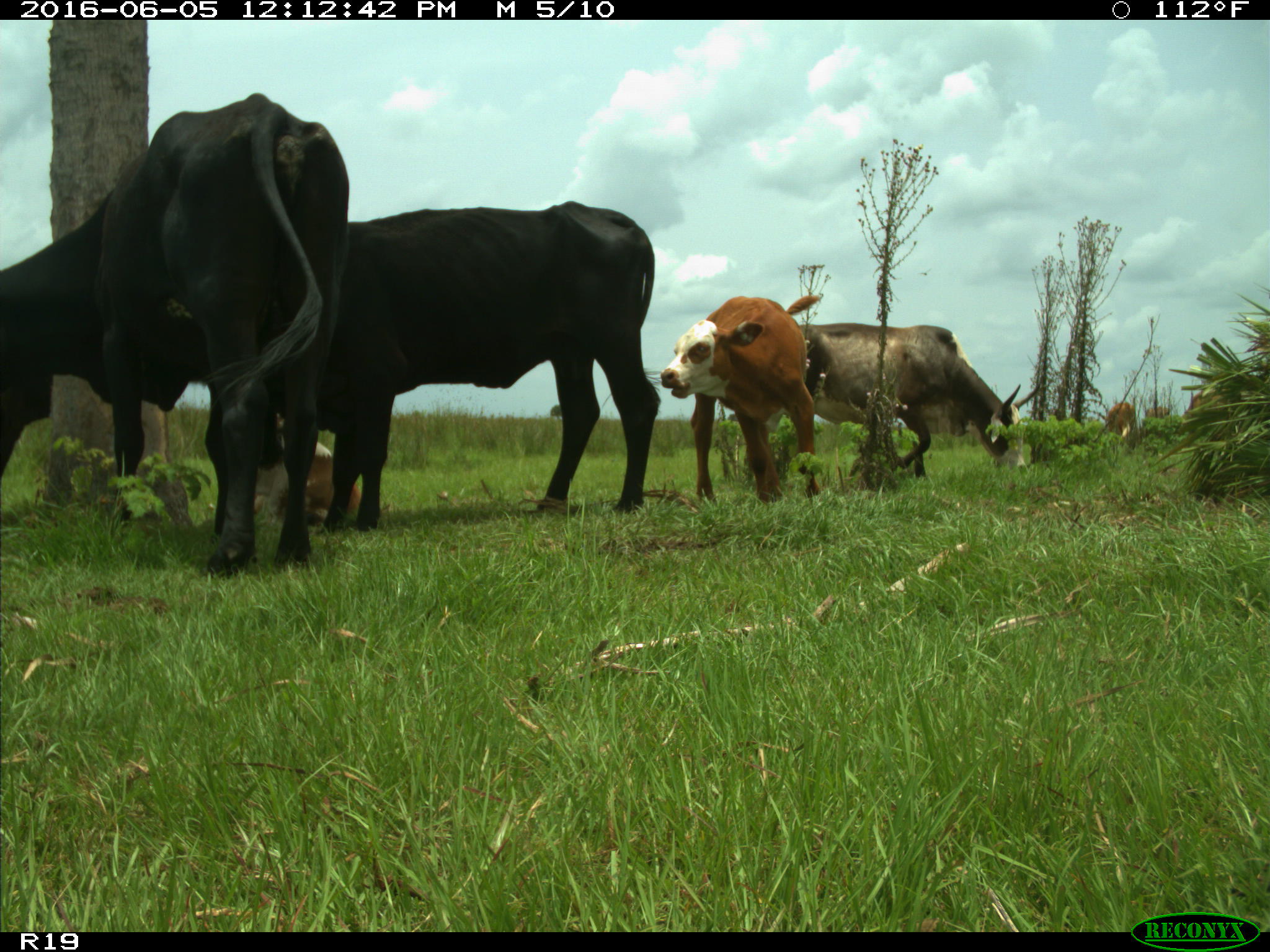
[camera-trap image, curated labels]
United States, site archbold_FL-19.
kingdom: Animalia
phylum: Chordata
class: Mammalia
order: Artiodactyla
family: Bovidae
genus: Bos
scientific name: Bos taurus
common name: domestic cow